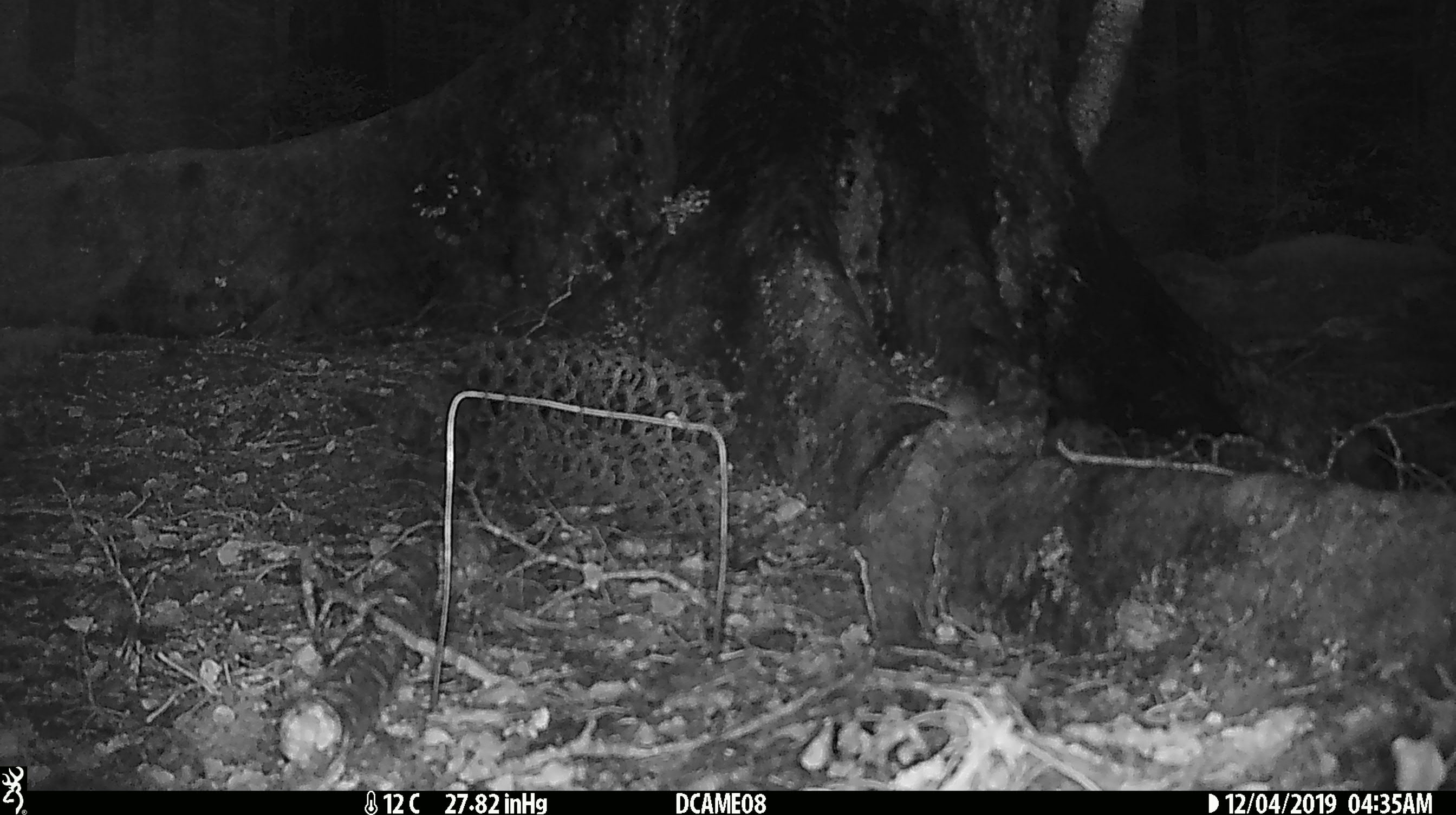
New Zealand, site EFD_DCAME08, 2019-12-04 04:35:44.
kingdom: Animalia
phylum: Chordata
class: Mammalia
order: Rodentia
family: Muridae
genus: Mus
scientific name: Mus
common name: mouse